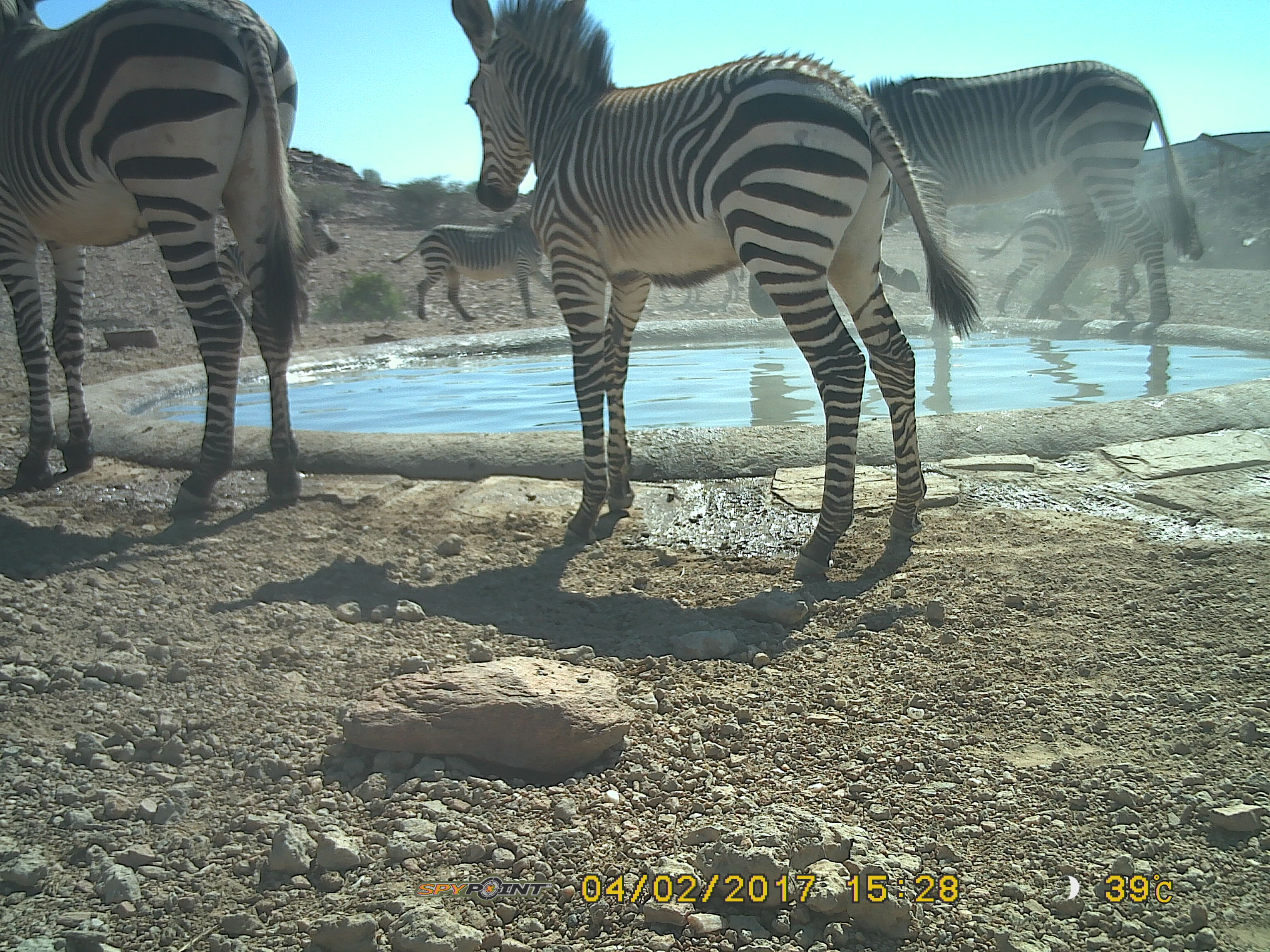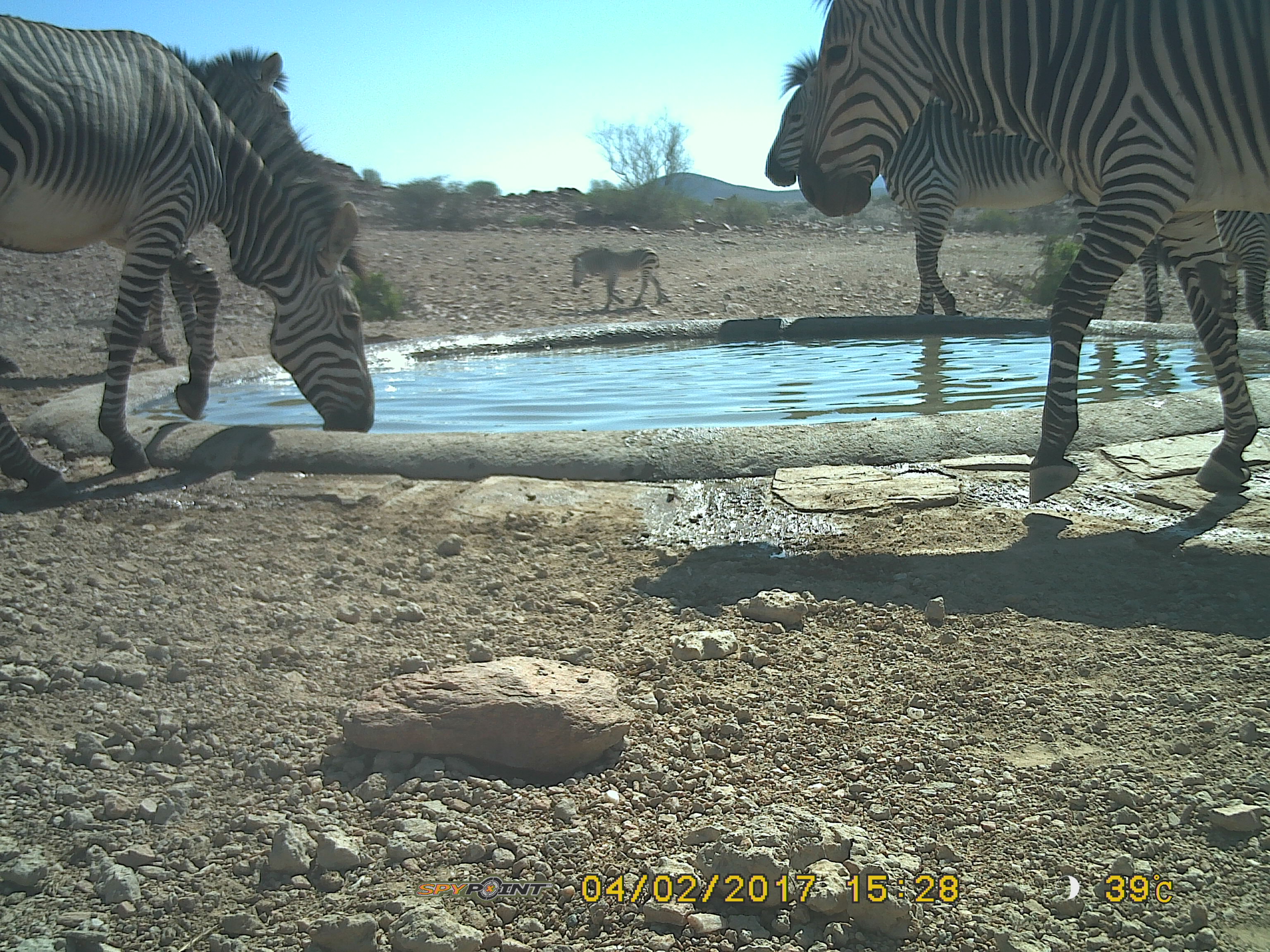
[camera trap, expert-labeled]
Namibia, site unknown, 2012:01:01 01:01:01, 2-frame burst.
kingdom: Animalia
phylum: Chordata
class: Mammalia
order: Perissodactyla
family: Equidae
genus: Equus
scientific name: Equus zebra hartmannae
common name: hartmann's mountain zebra